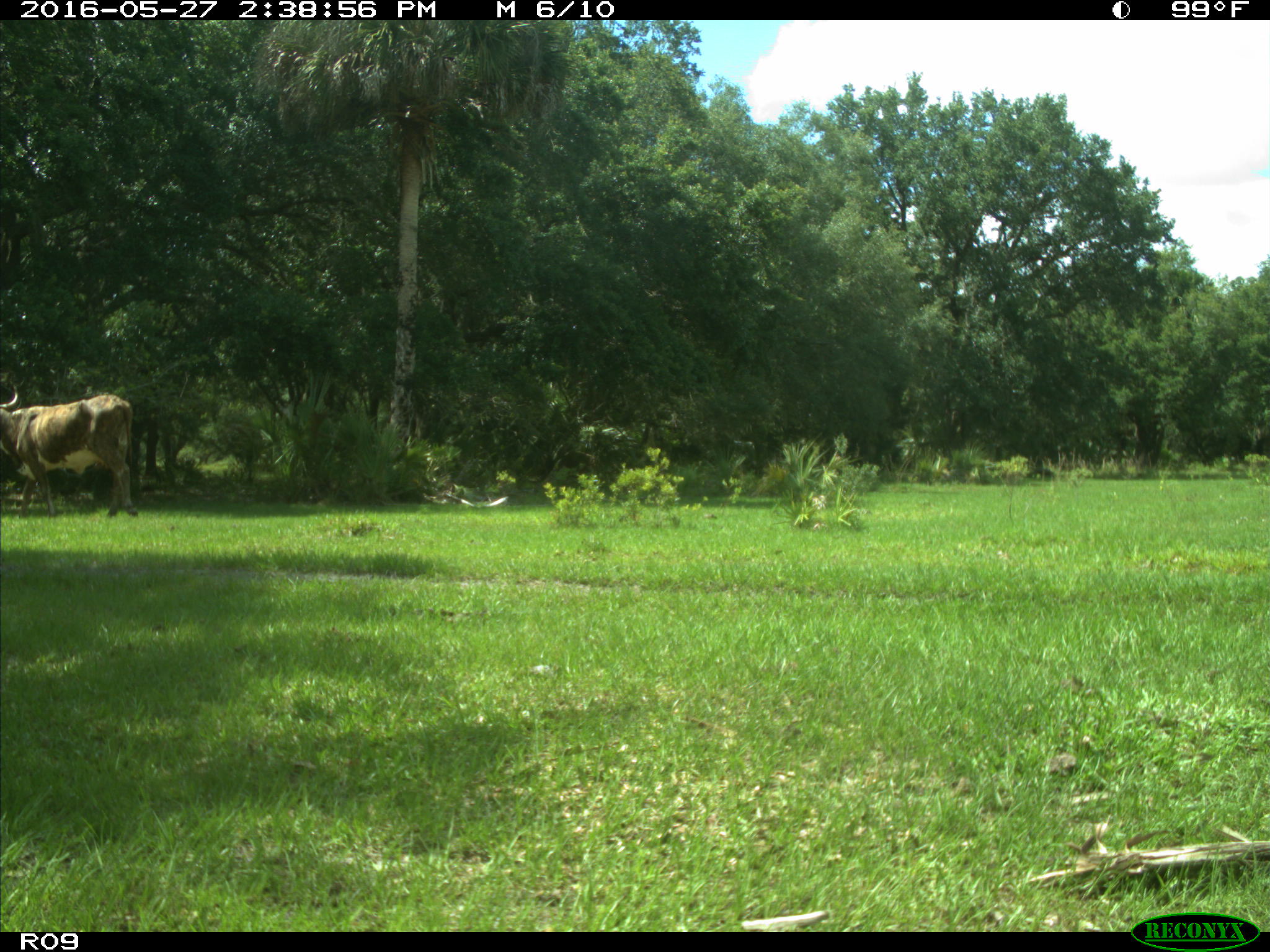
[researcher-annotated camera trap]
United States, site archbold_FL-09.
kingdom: Animalia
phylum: Chordata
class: Mammalia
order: Artiodactyla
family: Bovidae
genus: Bos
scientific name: Bos taurus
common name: domestic cow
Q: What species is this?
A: Bos taurus (domestic cow).